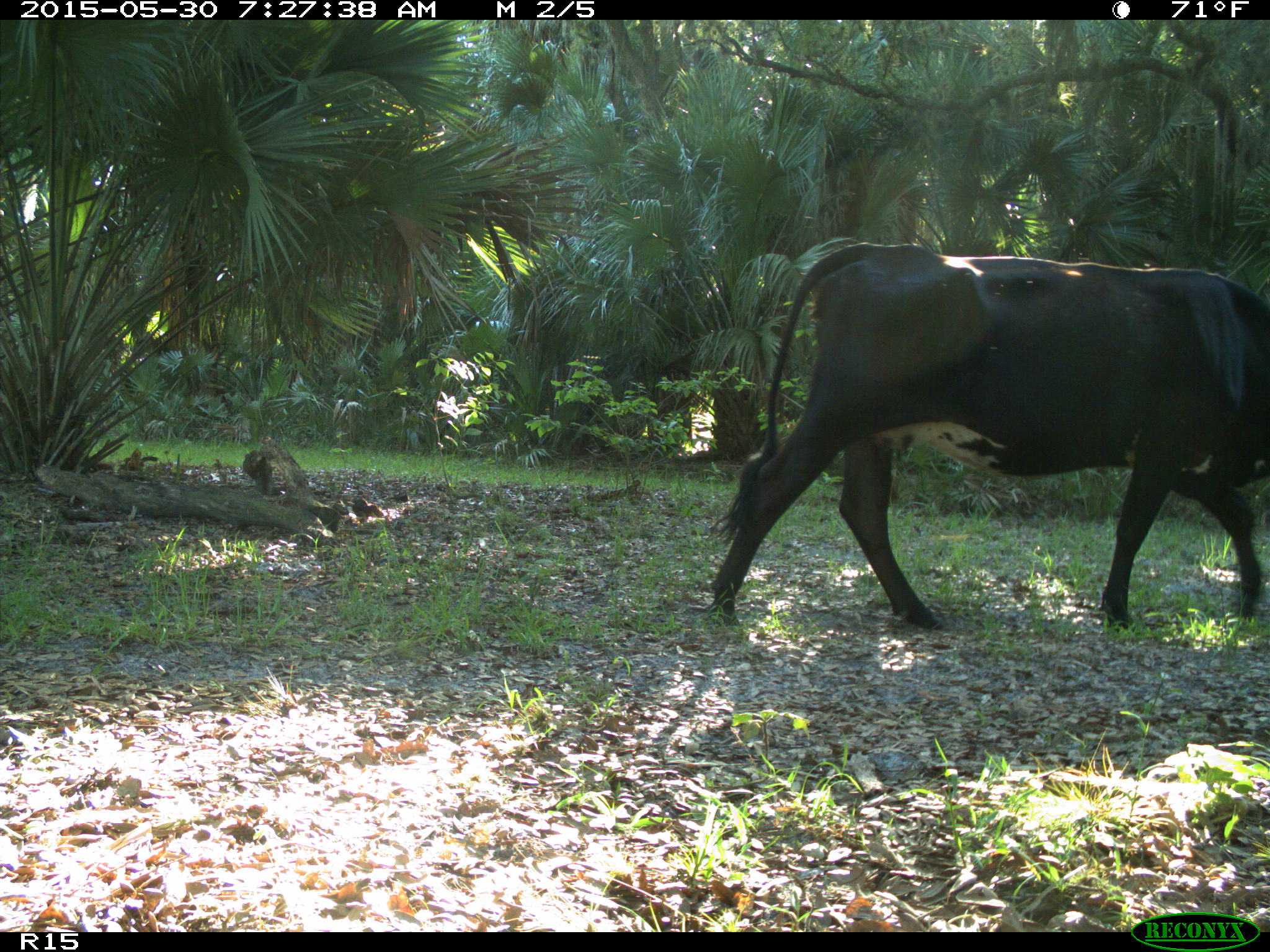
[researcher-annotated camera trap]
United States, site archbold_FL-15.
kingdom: Animalia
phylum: Chordata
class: Mammalia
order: Artiodactyla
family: Bovidae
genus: Bos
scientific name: Bos taurus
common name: domestic cow